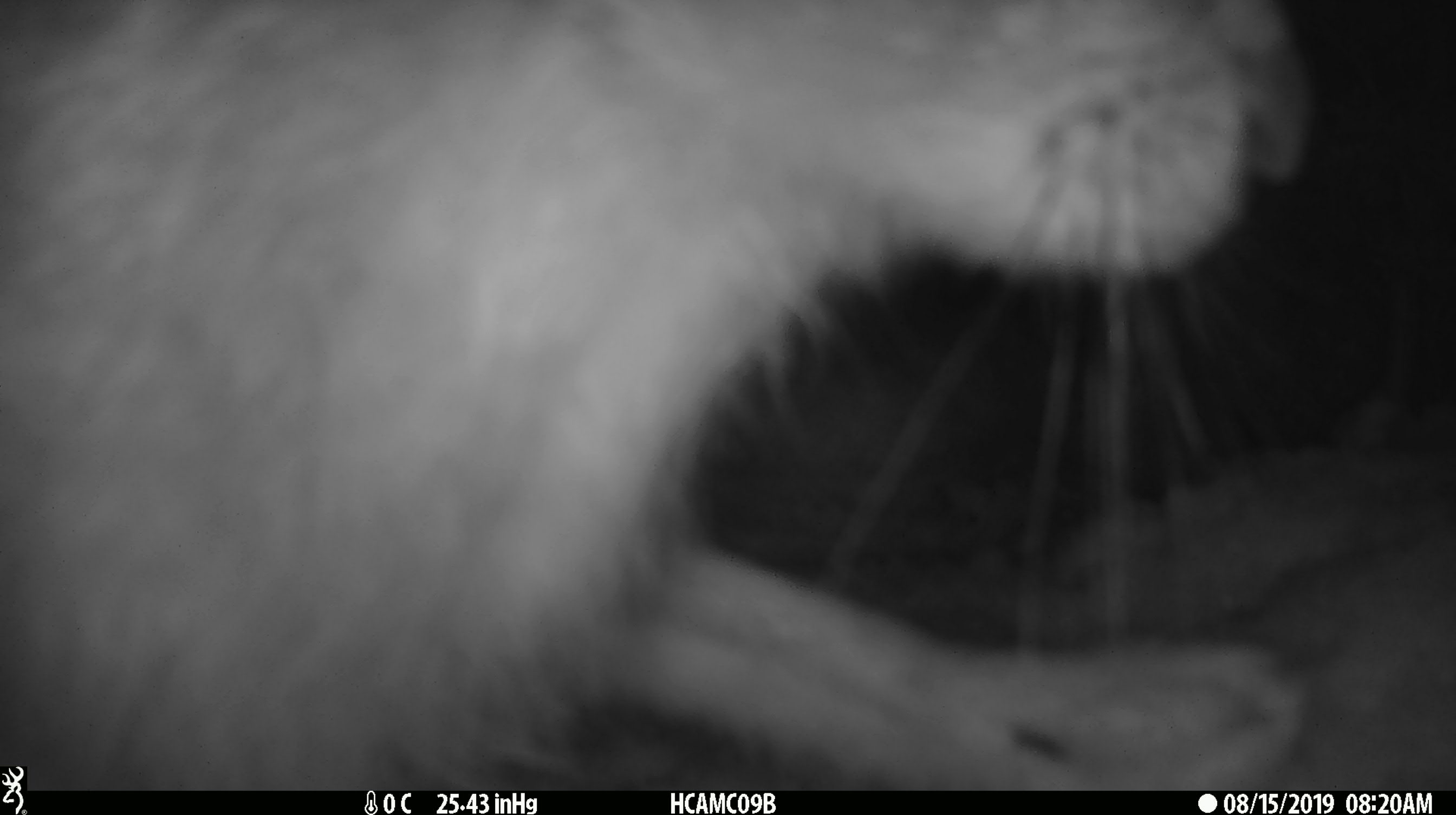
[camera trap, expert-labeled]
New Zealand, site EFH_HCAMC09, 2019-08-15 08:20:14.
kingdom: Animalia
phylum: Chordata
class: Mammalia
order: Lagomorpha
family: Leporidae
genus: Lepus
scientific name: Lepus europaeus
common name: brown hare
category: hare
Hare (brown hare) (Lepus europaeus).